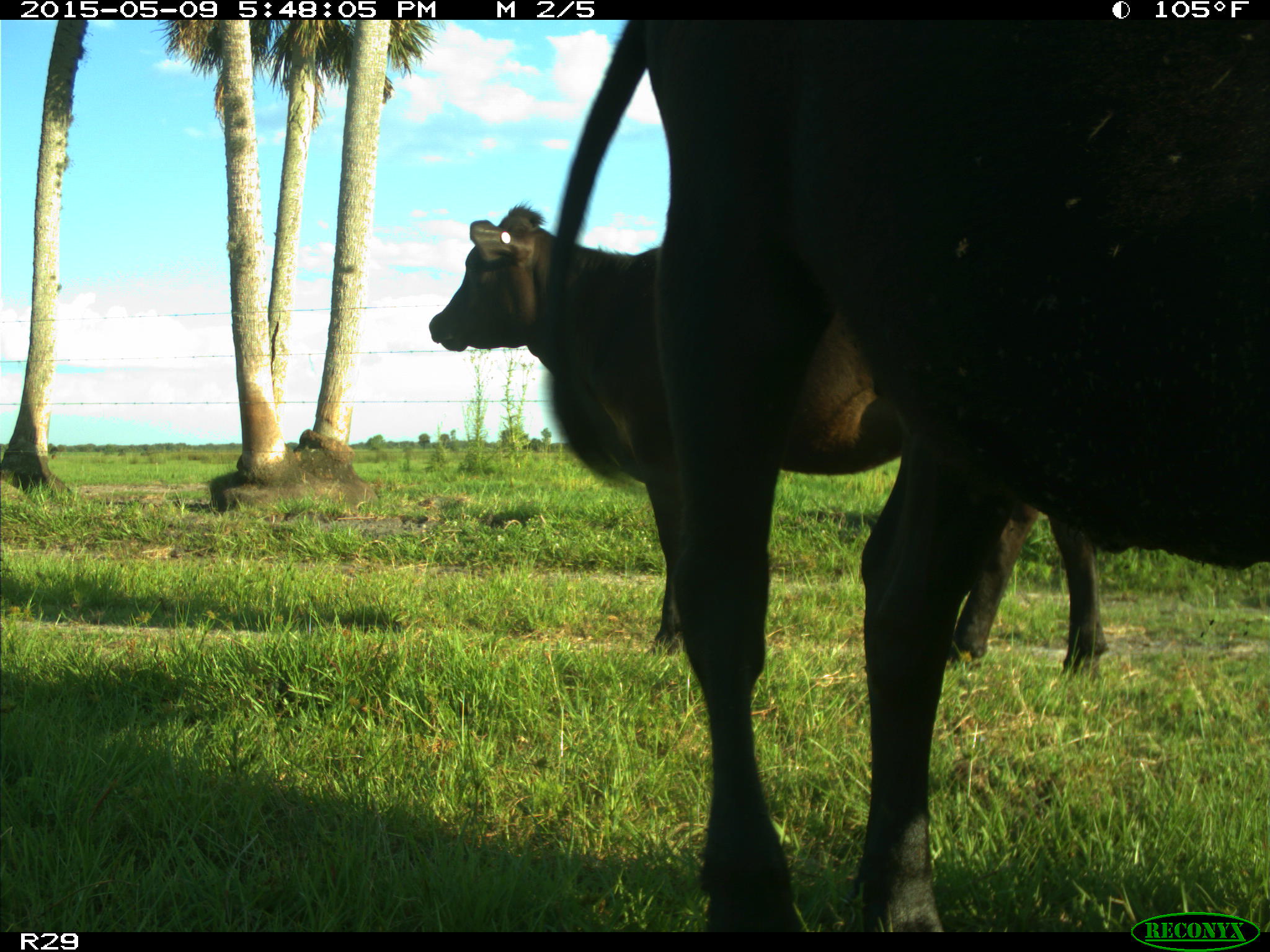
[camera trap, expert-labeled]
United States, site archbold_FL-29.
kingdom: Animalia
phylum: Chordata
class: Mammalia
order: Artiodactyla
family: Bovidae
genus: Bos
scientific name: Bos taurus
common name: domestic cow